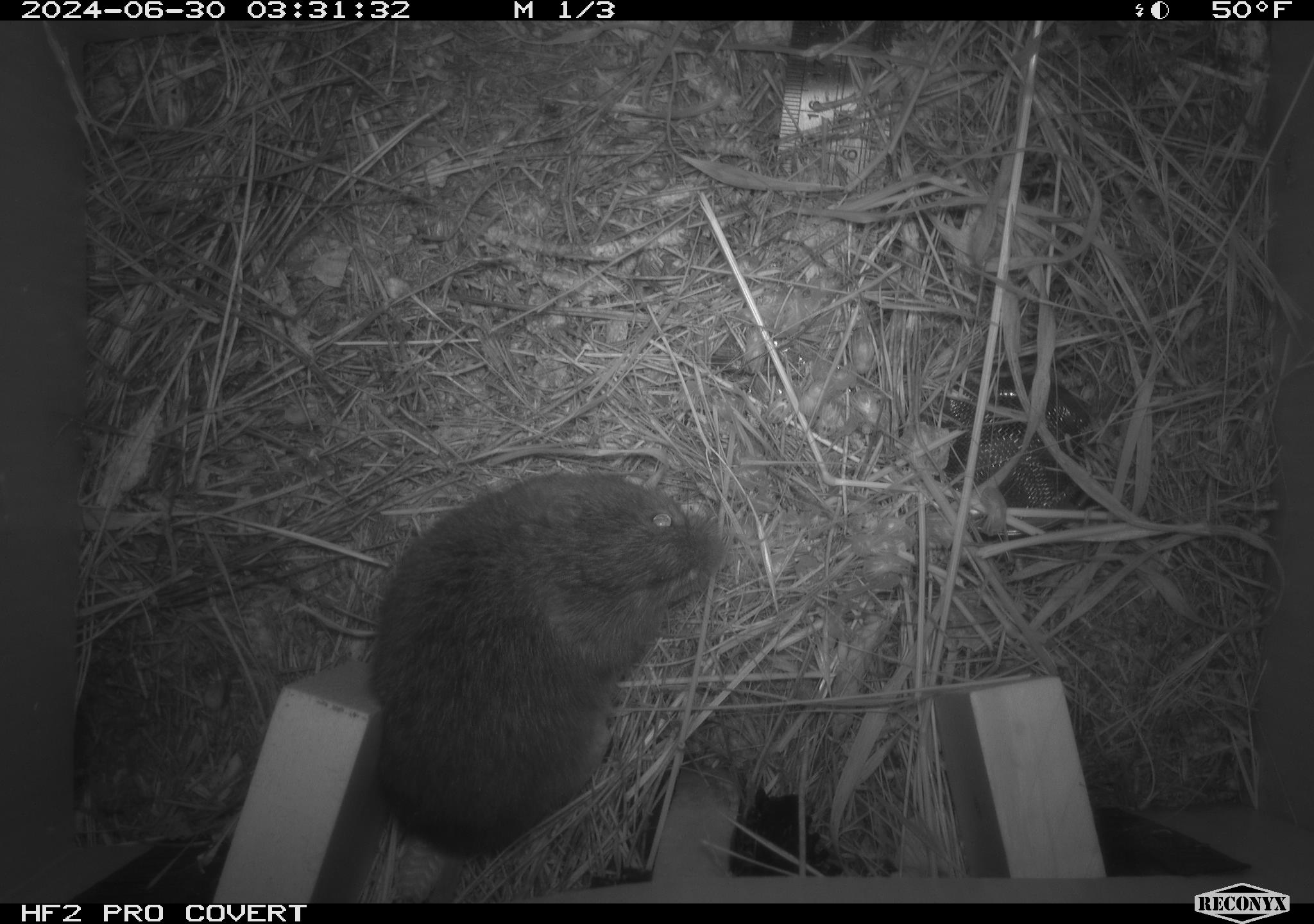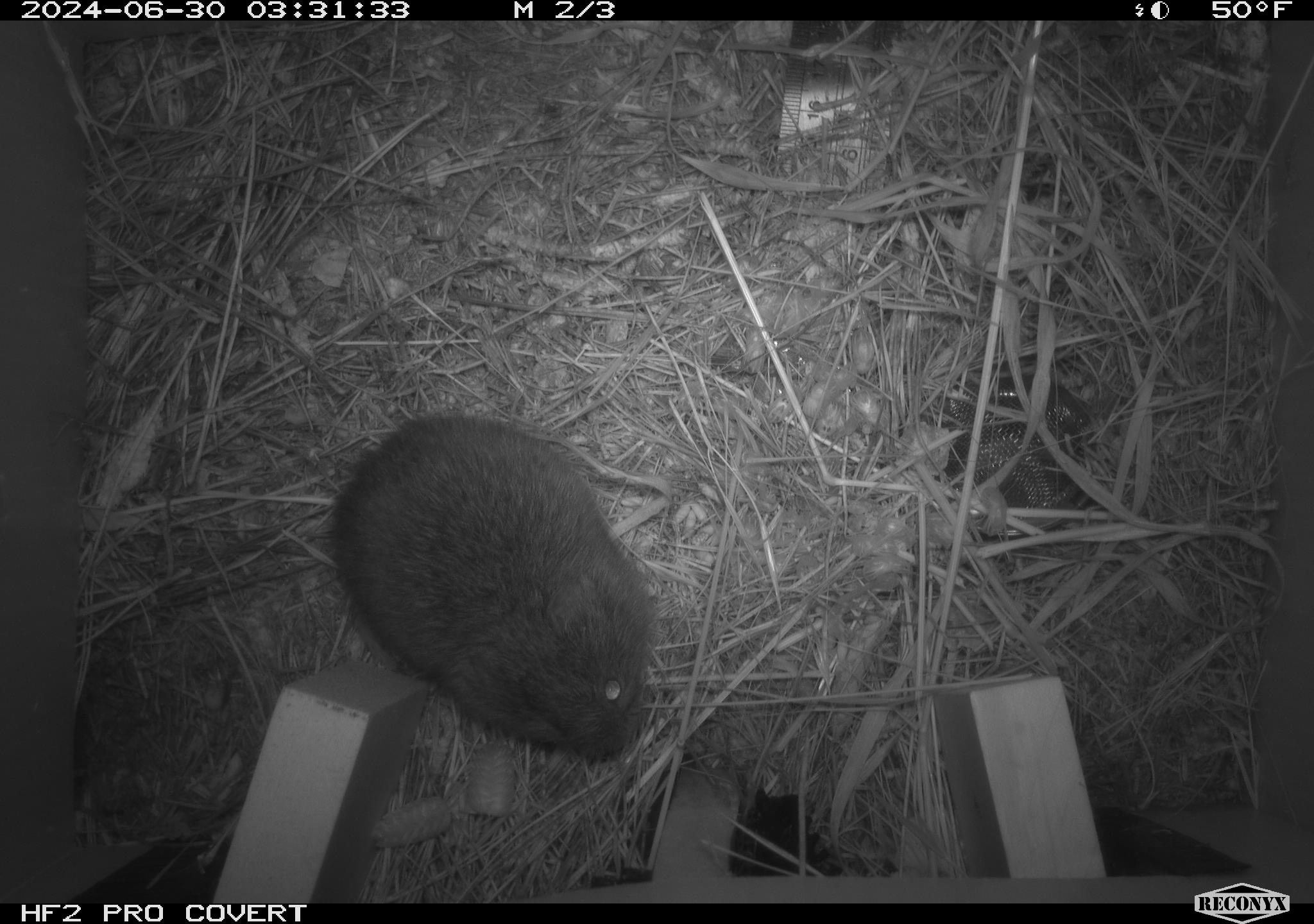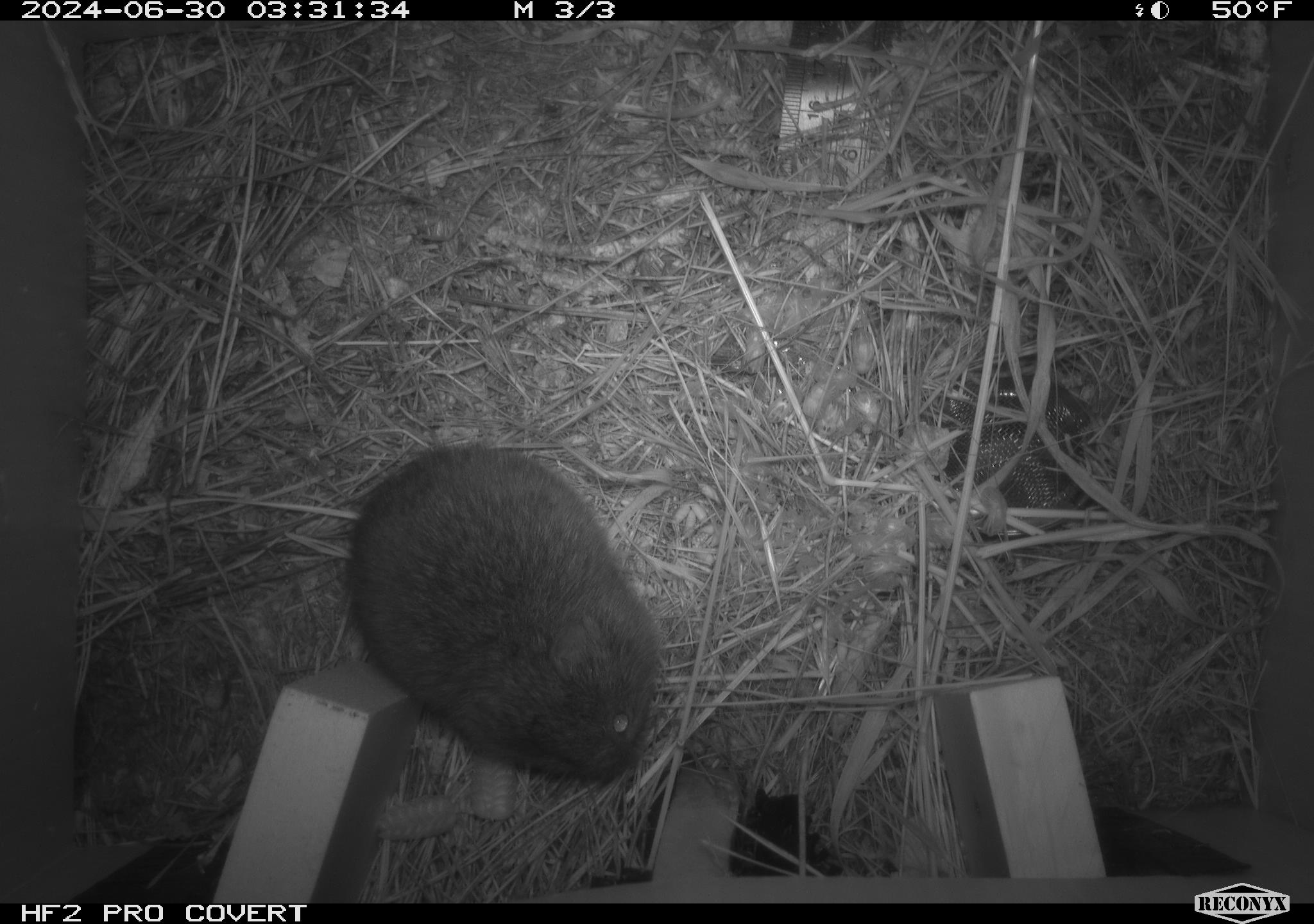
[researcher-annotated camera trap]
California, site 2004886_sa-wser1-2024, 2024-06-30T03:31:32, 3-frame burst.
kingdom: Animalia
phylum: Chordata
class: Mammalia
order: Rodentia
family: Cricetidae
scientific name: Arvicolinae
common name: voles, lemmings, and muskrats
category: arvicolinae subfamily